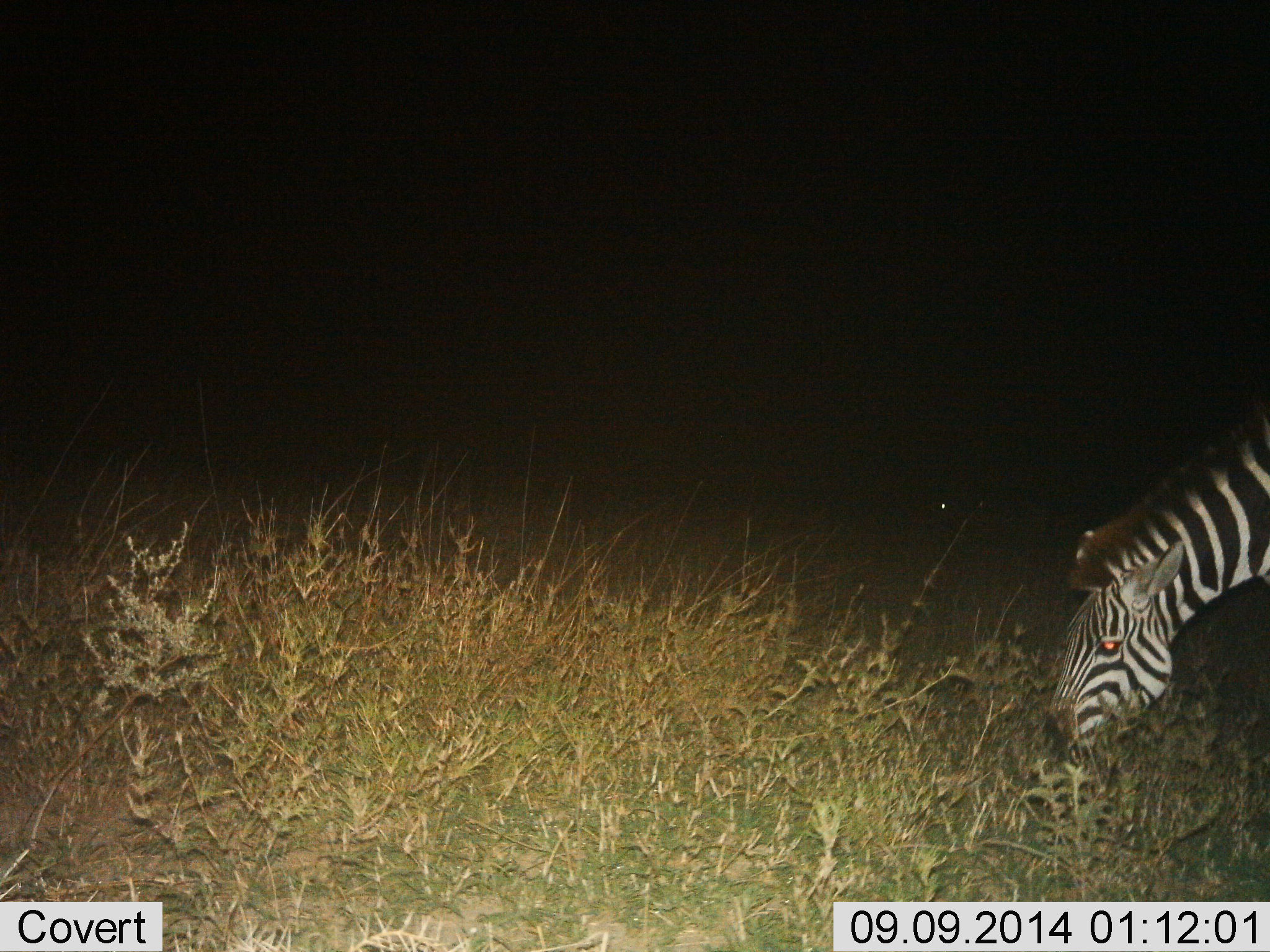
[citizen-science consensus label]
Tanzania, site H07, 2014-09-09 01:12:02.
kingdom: Animalia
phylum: Chordata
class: Mammalia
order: Perissodactyla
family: Equidae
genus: Equus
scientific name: Equus quagga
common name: plains zebra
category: zebra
Zebra (plains zebra) (Equus quagga), count 1. Behavior (volunteer vote fractions): standing 10%, resting 10%, moving 0%, interacting 0%. Young present (vote fraction): 0%. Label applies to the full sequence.